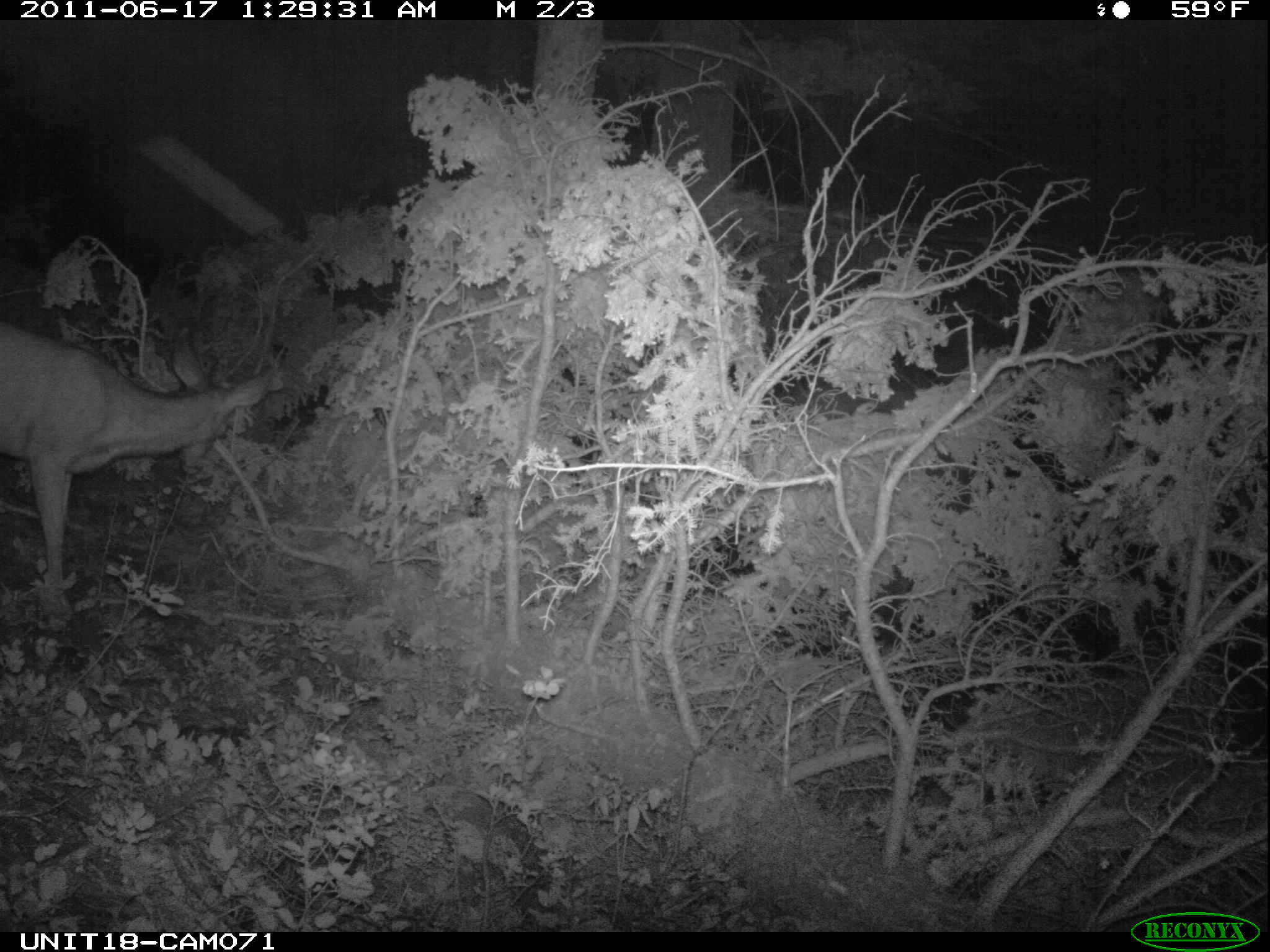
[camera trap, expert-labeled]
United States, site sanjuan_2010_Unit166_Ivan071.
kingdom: Animalia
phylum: Chordata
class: Mammalia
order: Artiodactyla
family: Cervidae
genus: Odocoileus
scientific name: Odocoileus hemionus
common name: mule deer